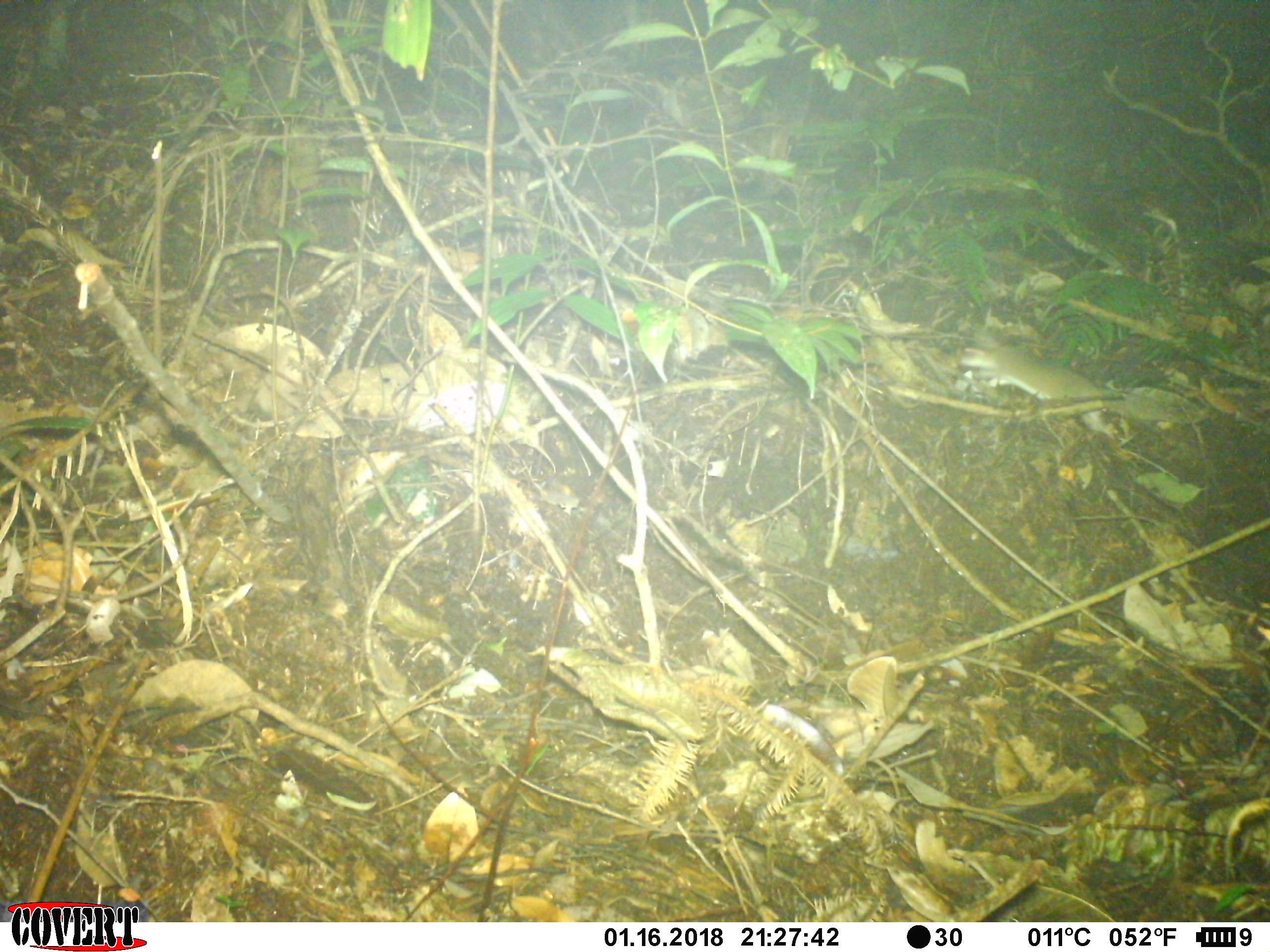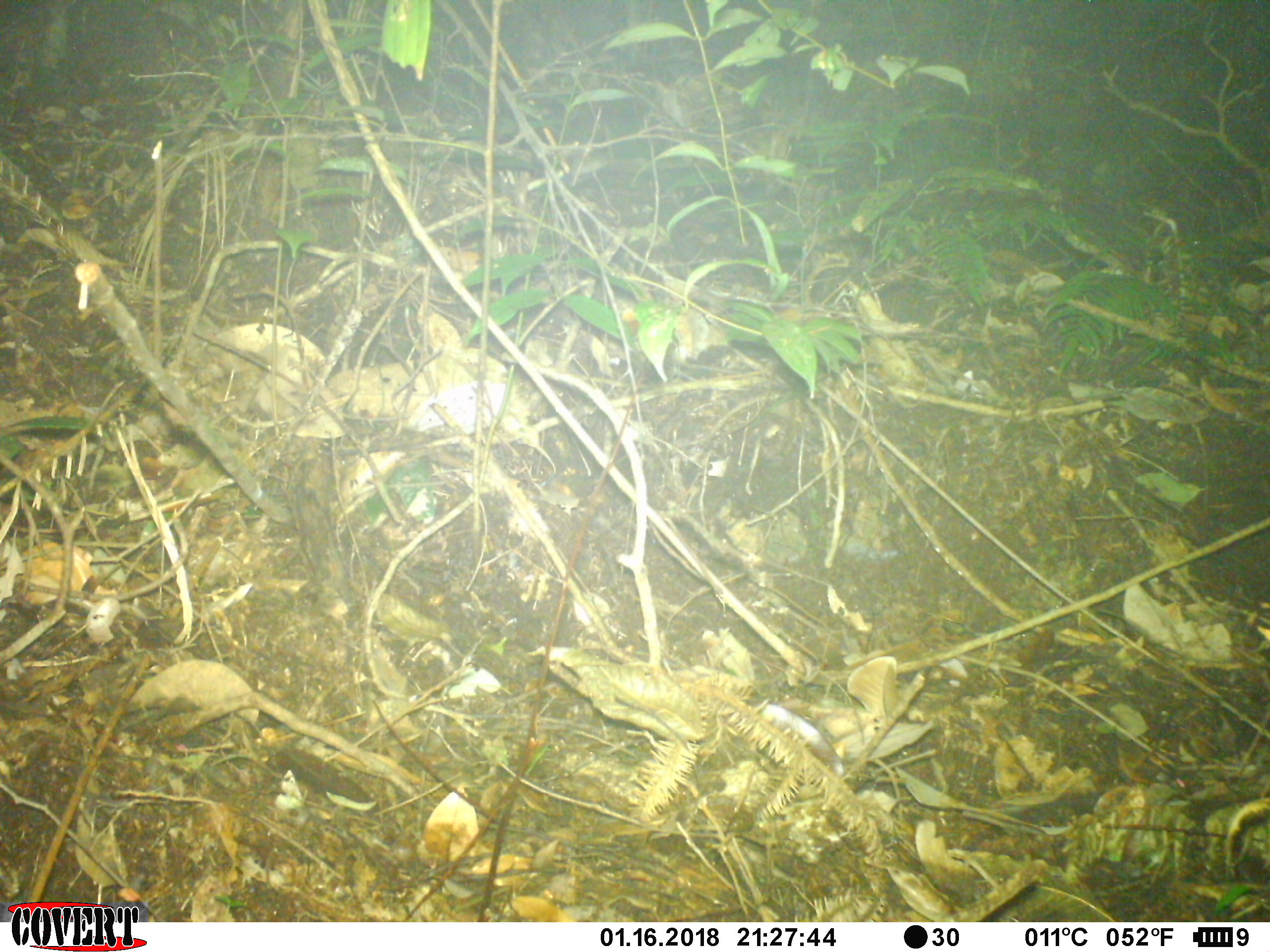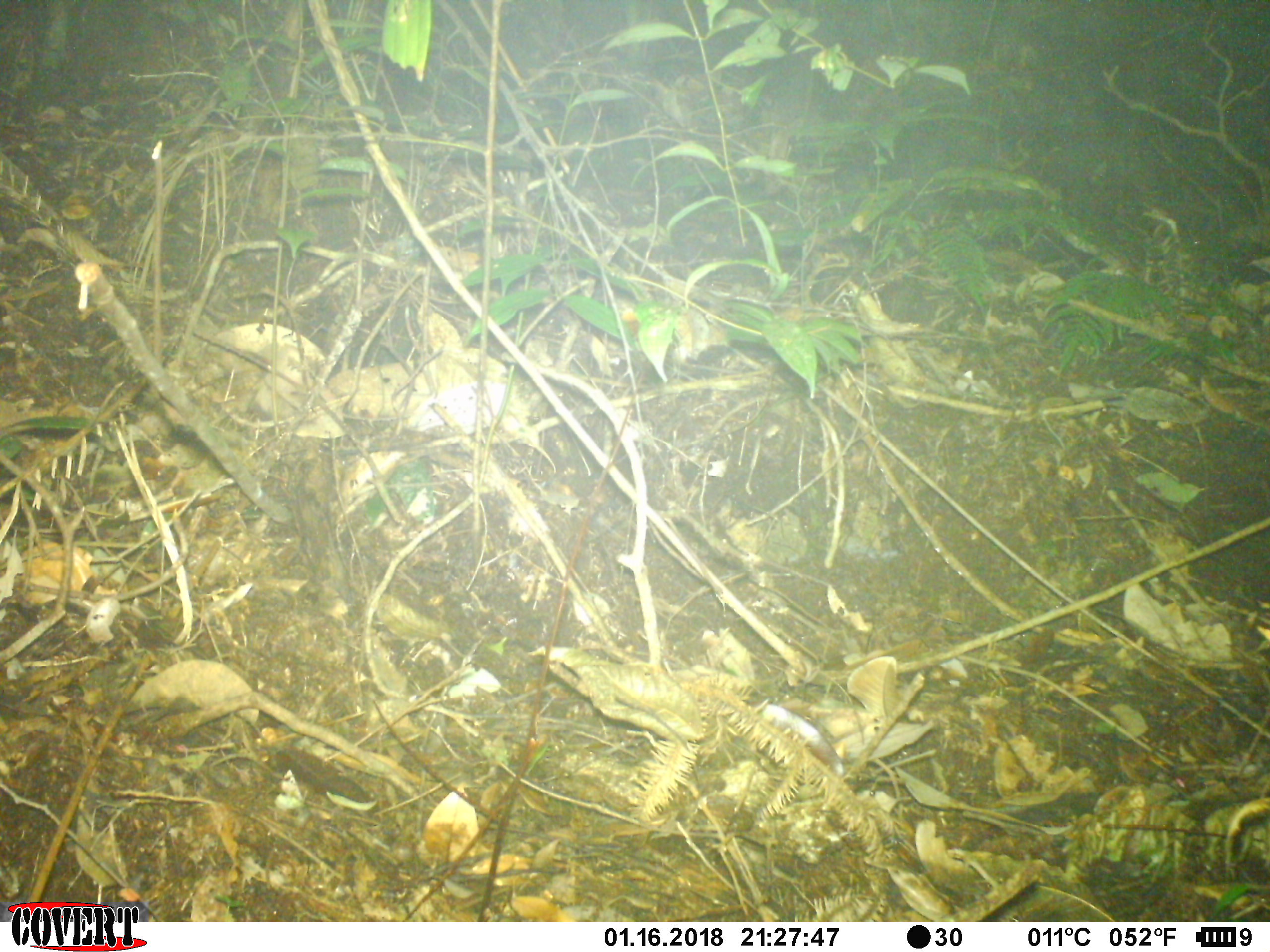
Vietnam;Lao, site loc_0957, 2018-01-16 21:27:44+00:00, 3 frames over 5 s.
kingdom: Animalia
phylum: Chordata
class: Mammalia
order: Rodentia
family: Muridae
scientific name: Muridae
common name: old-world mice and rats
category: unidentified murid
Unidentified murid (old-world mice and rats) (Muridae). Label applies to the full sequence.